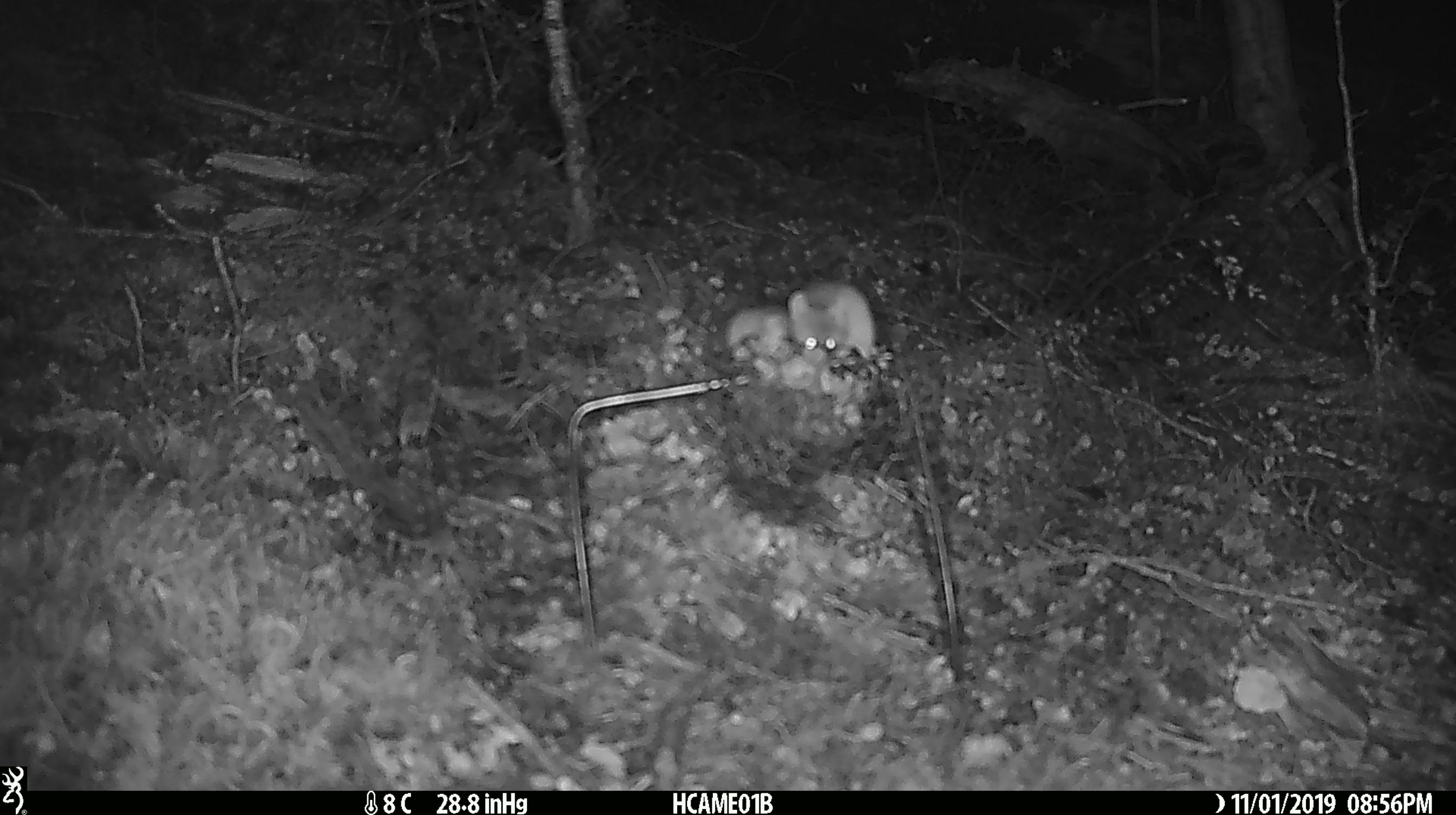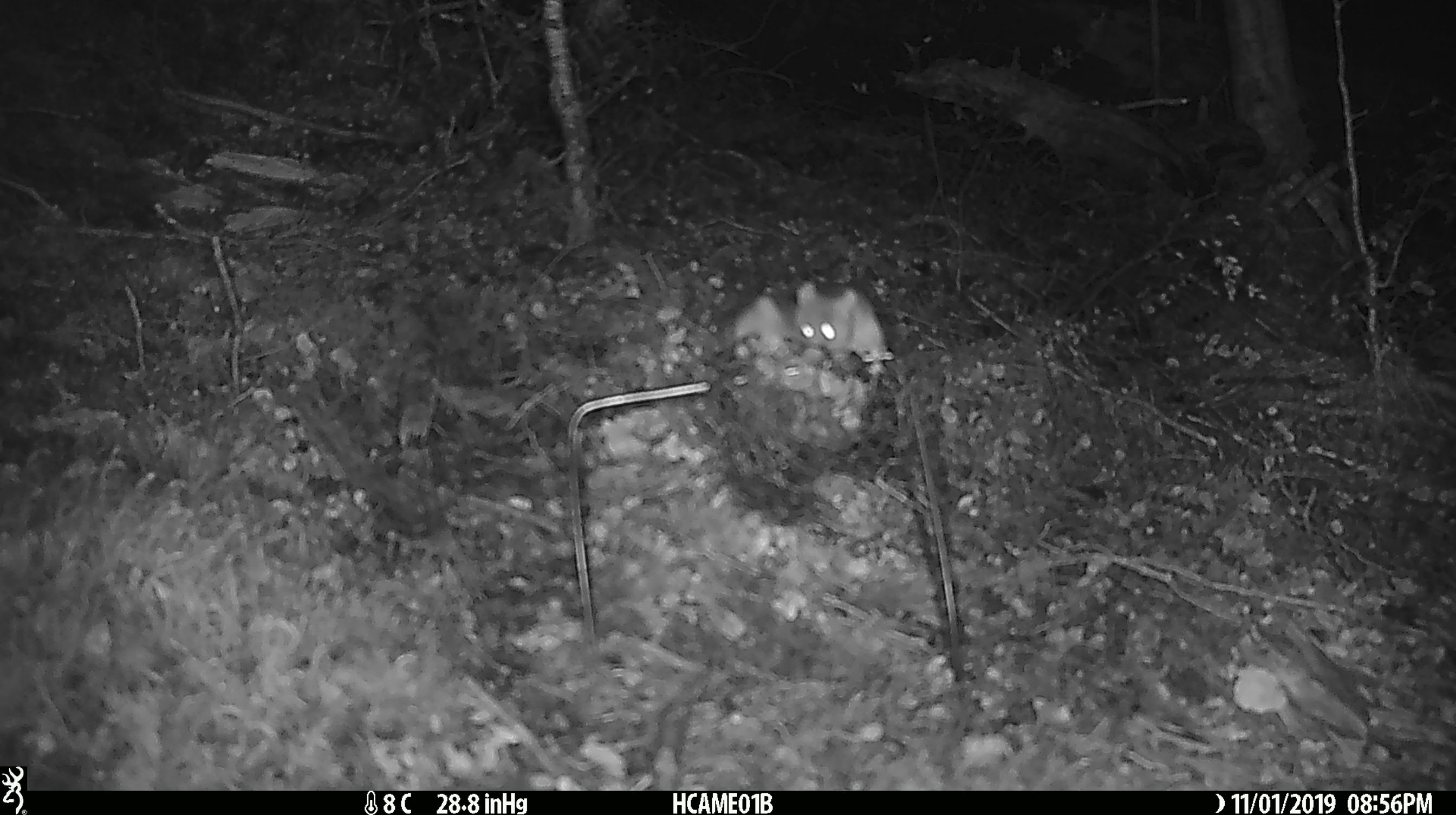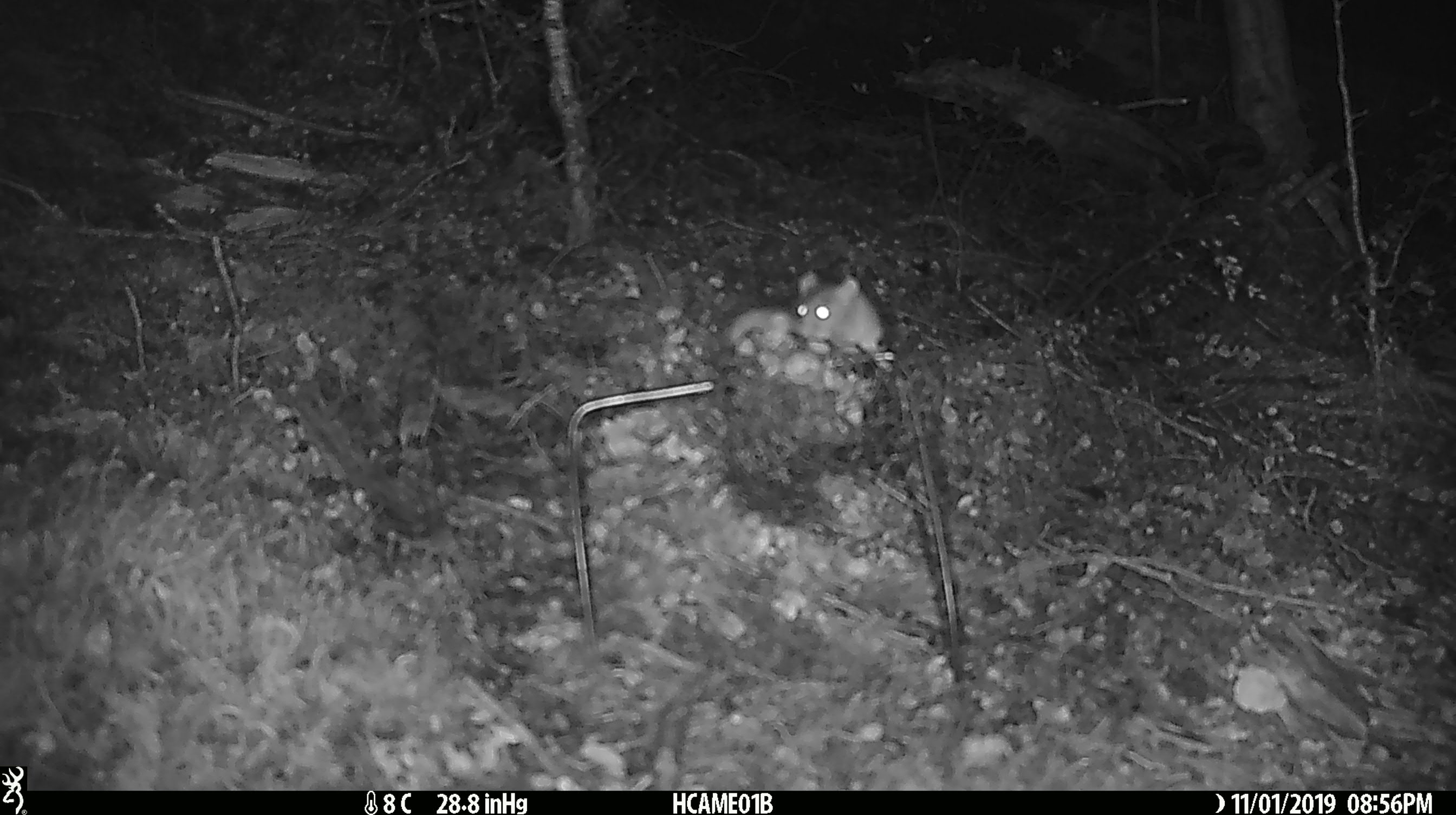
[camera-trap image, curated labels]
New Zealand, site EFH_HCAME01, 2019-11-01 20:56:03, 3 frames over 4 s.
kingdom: Animalia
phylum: Chordata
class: Mammalia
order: Rodentia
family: Muridae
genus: Mus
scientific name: Mus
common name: mouse